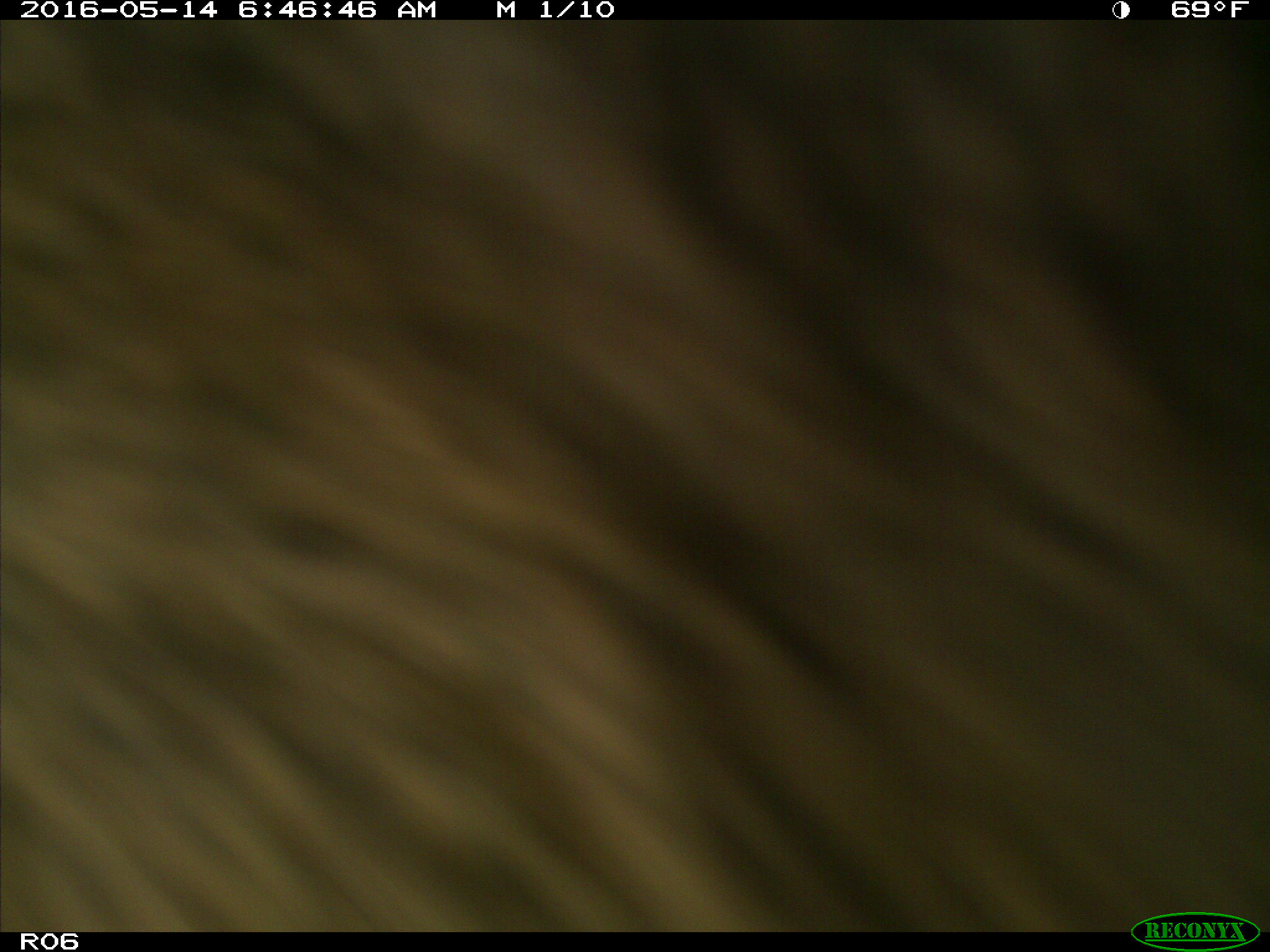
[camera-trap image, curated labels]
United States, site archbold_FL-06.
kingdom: Animalia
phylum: Chordata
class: Mammalia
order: Artiodactyla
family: Bovidae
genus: Bos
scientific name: Bos taurus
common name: domestic cow